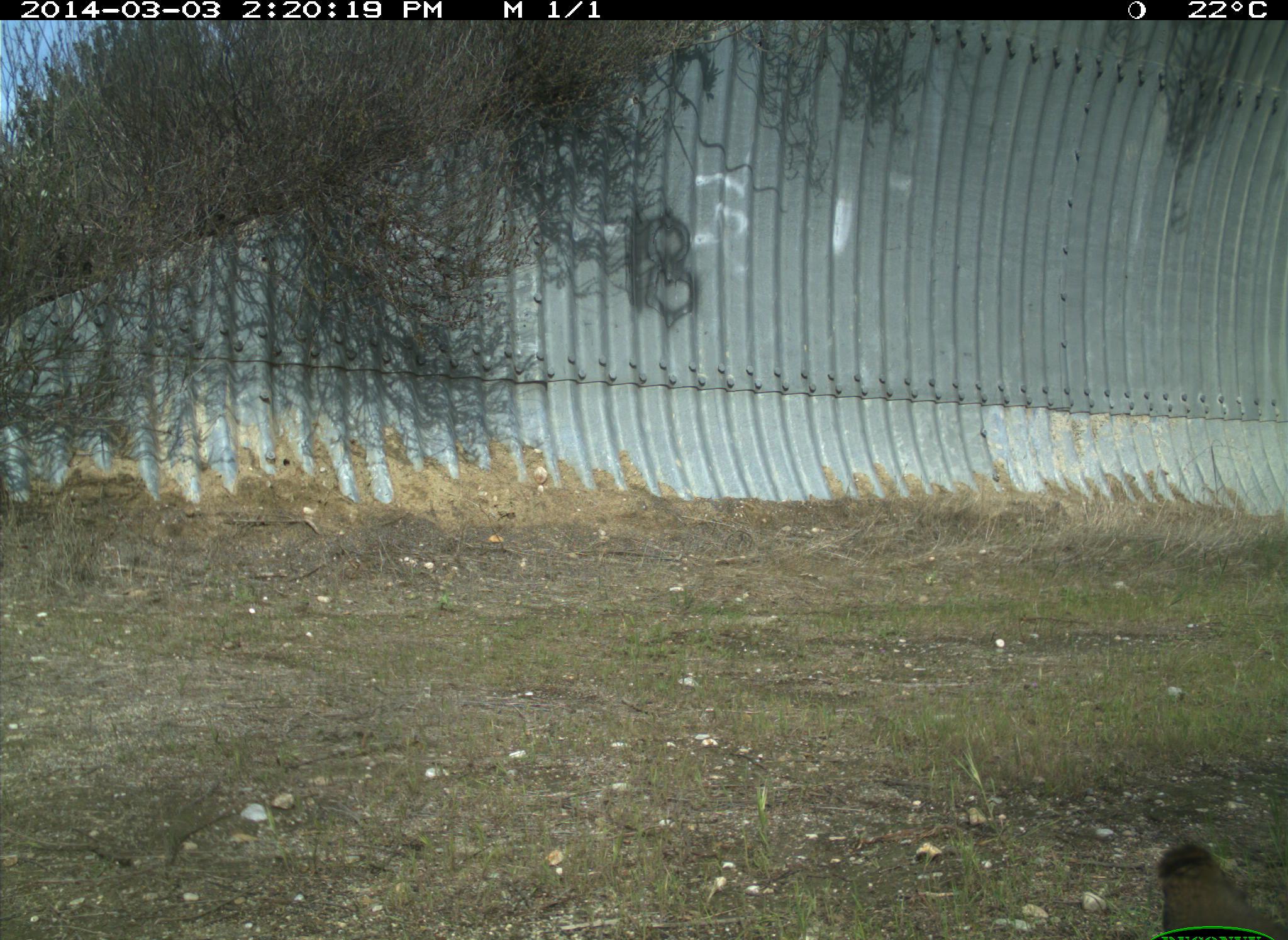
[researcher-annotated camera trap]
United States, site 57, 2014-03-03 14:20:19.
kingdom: Animalia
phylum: Chordata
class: Aves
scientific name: Aves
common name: bird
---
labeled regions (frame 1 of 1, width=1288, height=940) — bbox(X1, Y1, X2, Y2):
bird: bbox(1151, 842, 1285, 940)